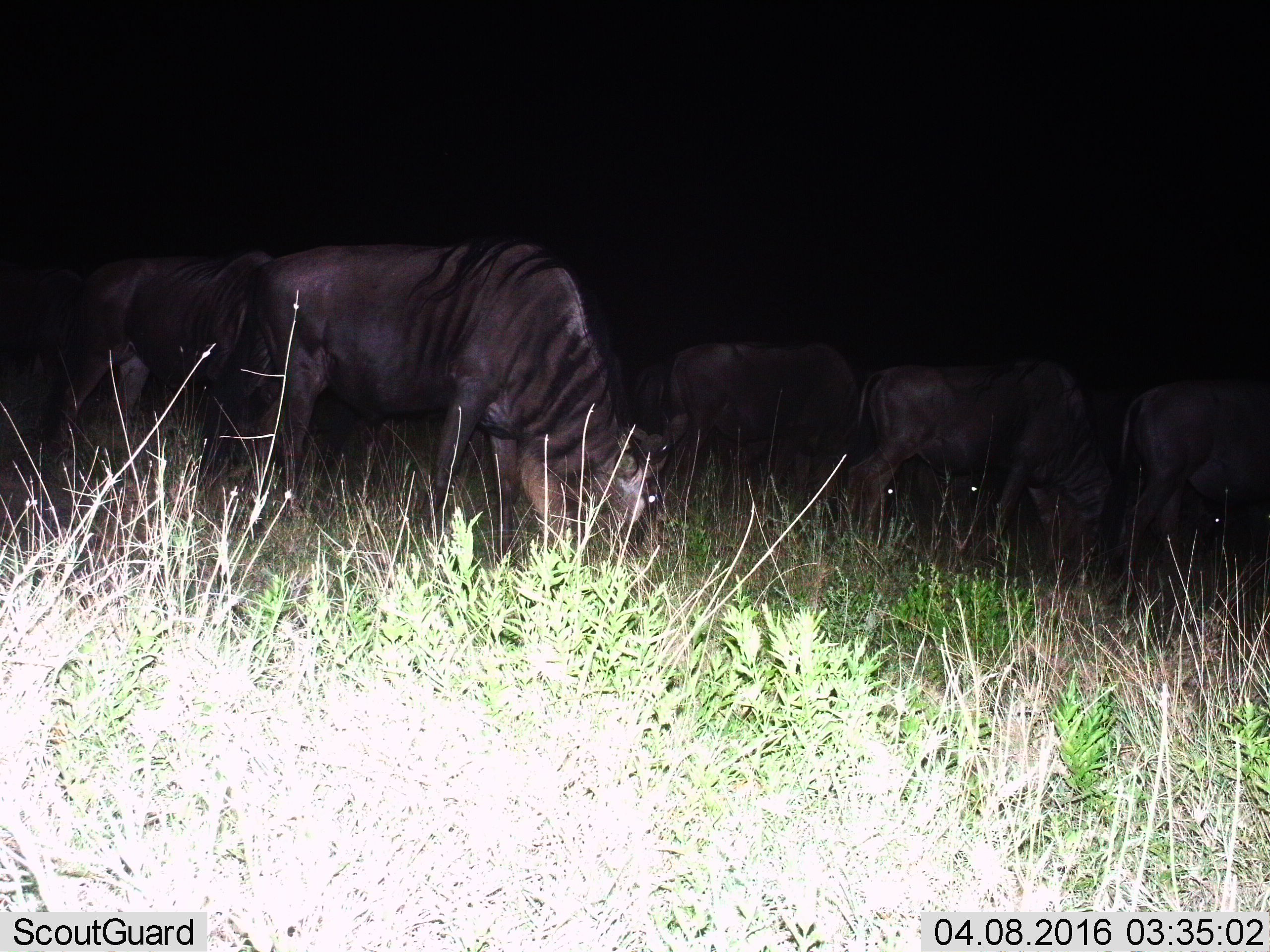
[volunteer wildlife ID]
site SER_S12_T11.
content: unidentified animal